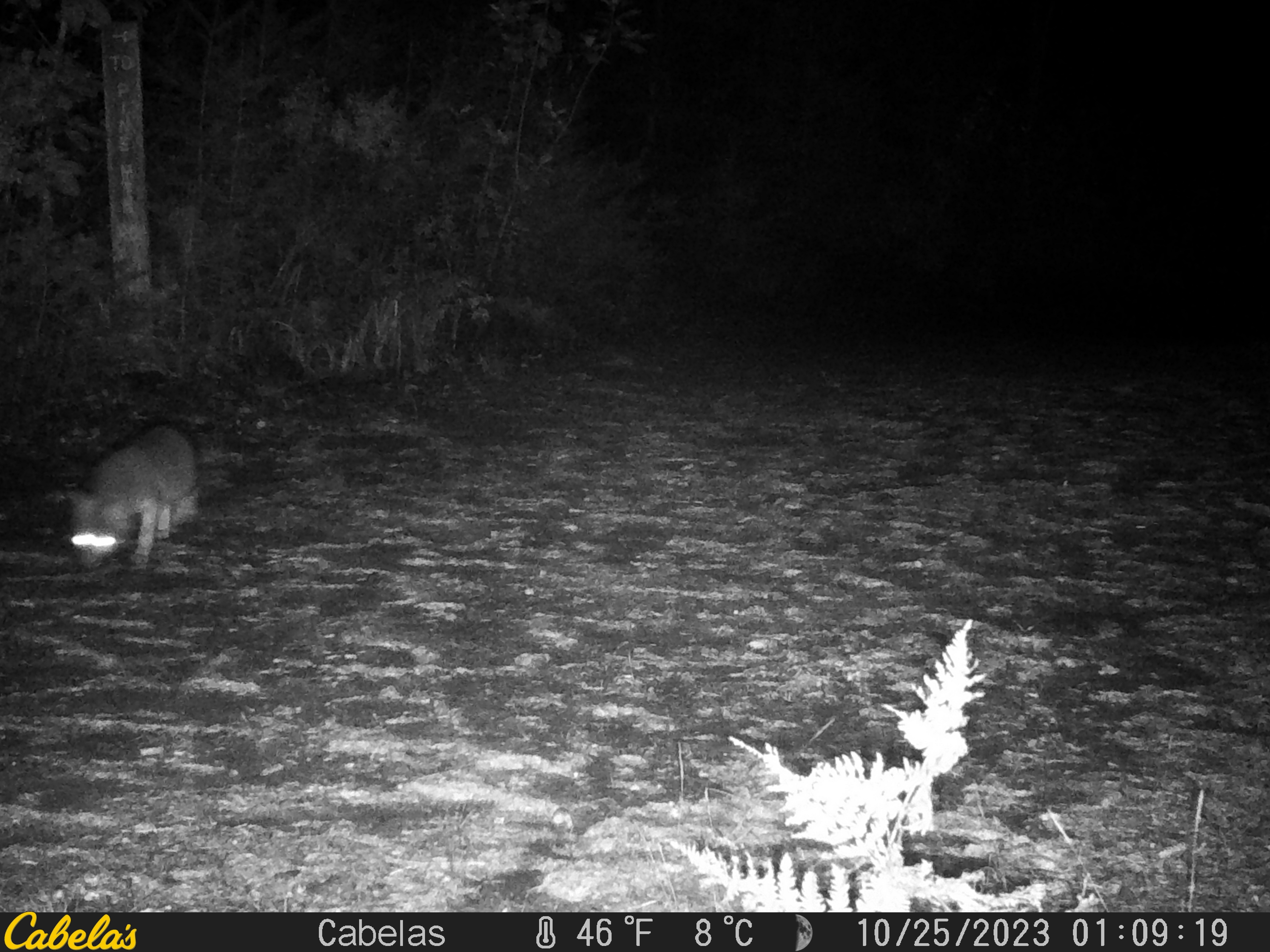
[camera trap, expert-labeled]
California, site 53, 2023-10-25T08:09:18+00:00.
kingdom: Animalia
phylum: Chordata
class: Mammalia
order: Carnivora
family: Canidae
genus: Urocyon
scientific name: Urocyon cinereoargenteus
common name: gray fox